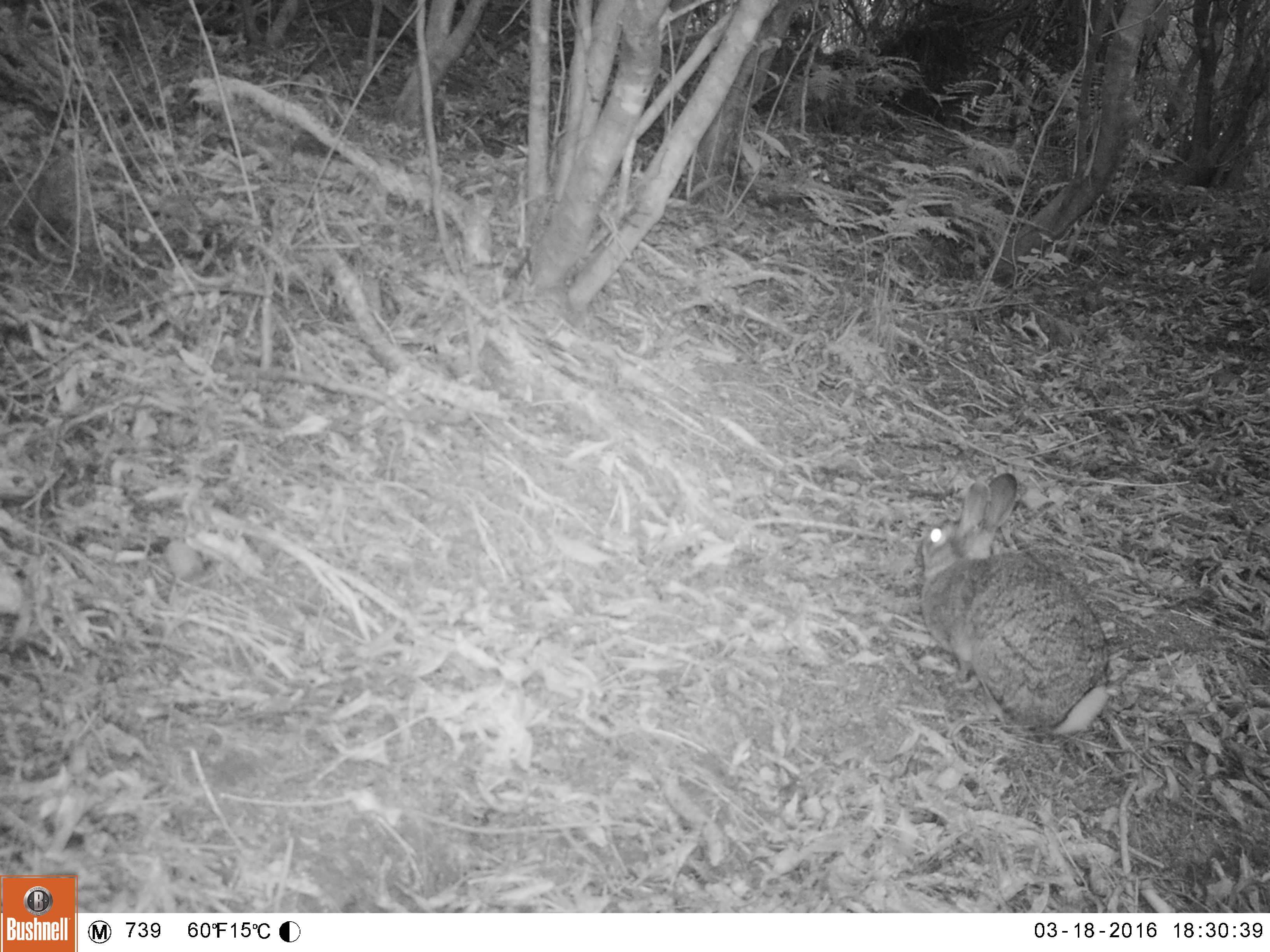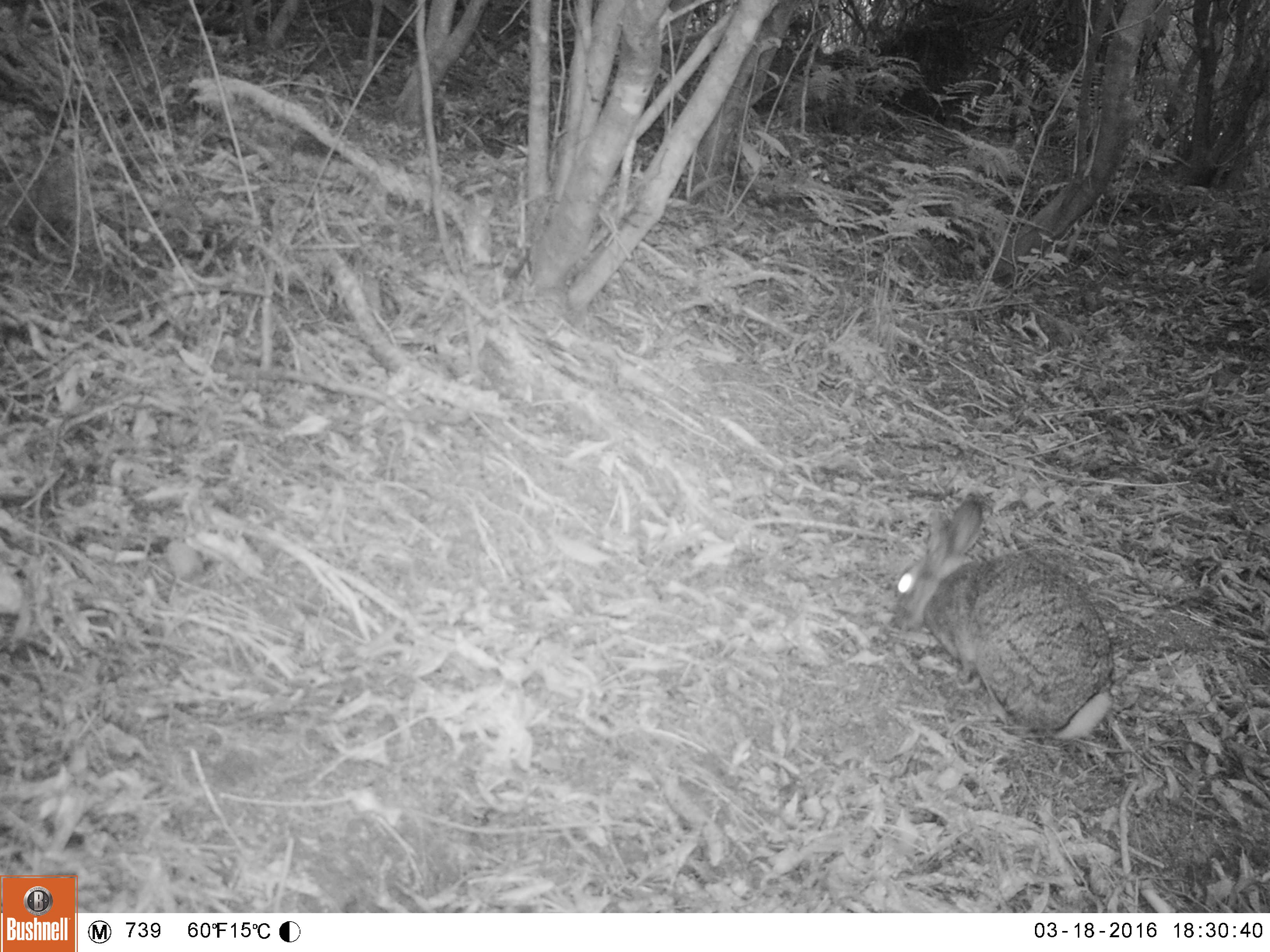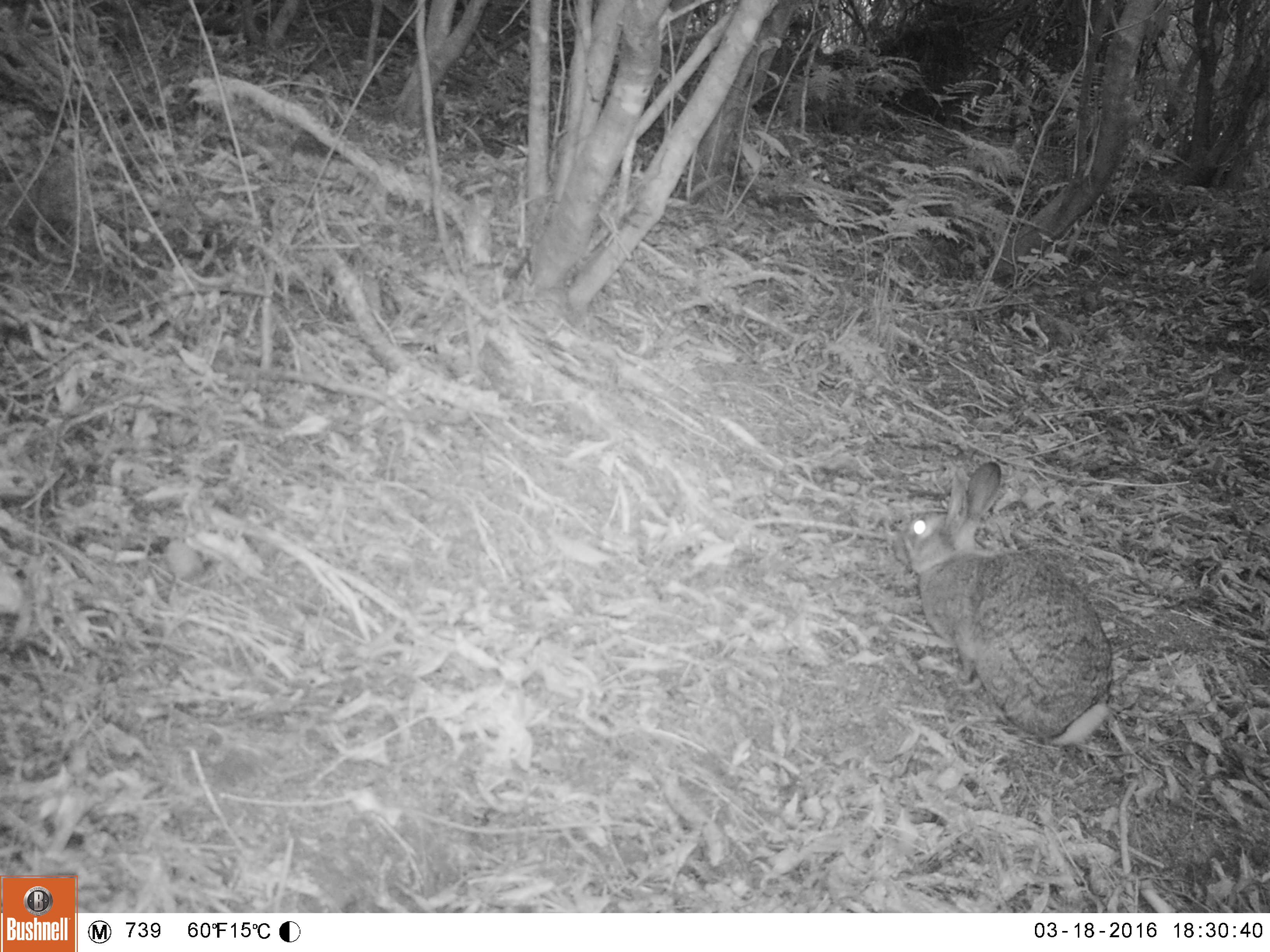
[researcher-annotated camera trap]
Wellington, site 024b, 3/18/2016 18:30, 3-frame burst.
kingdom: Animalia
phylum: Chordata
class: Mammalia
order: Lagomorpha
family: Leporidae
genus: Lepus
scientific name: Lepus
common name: hare